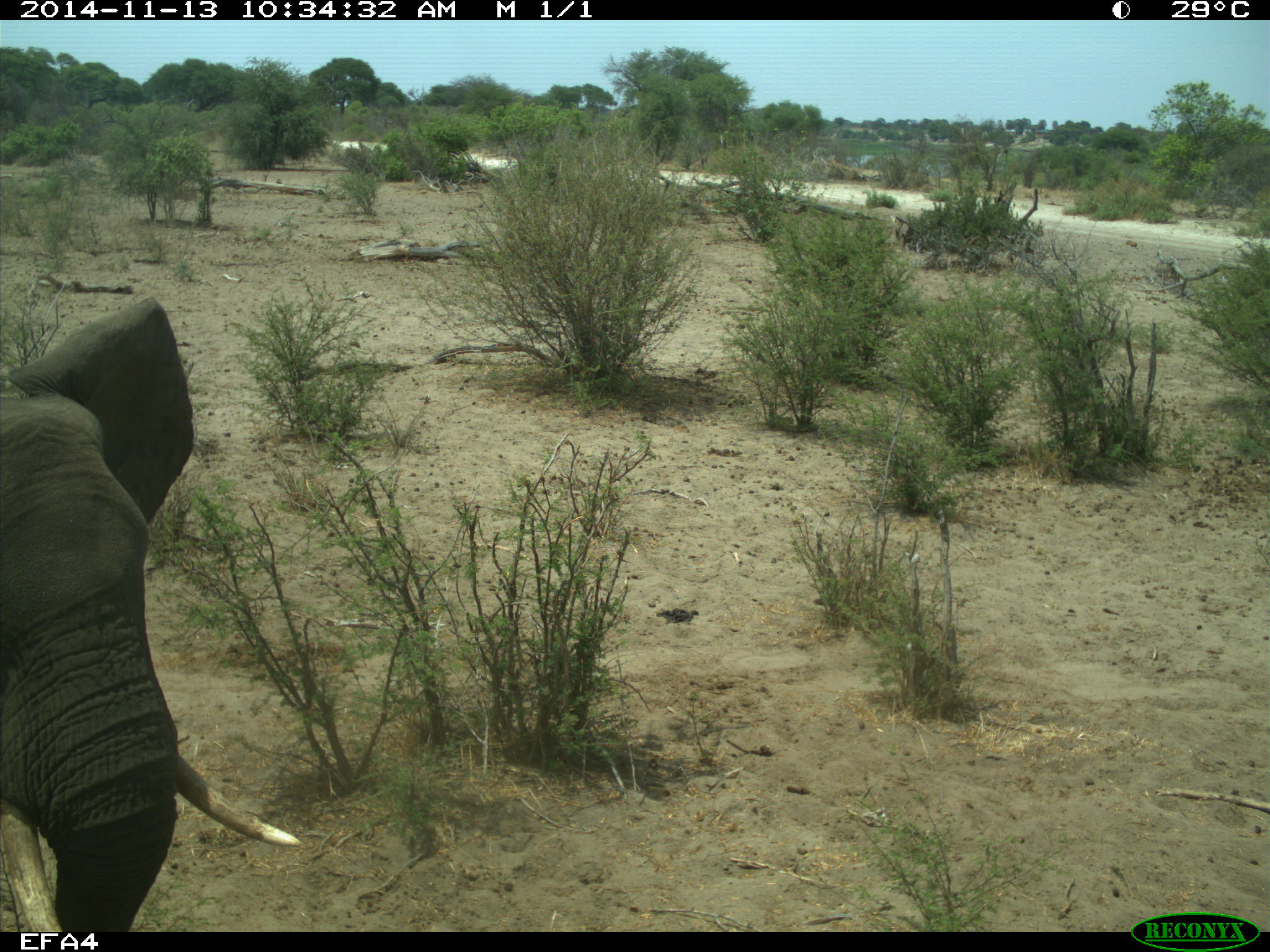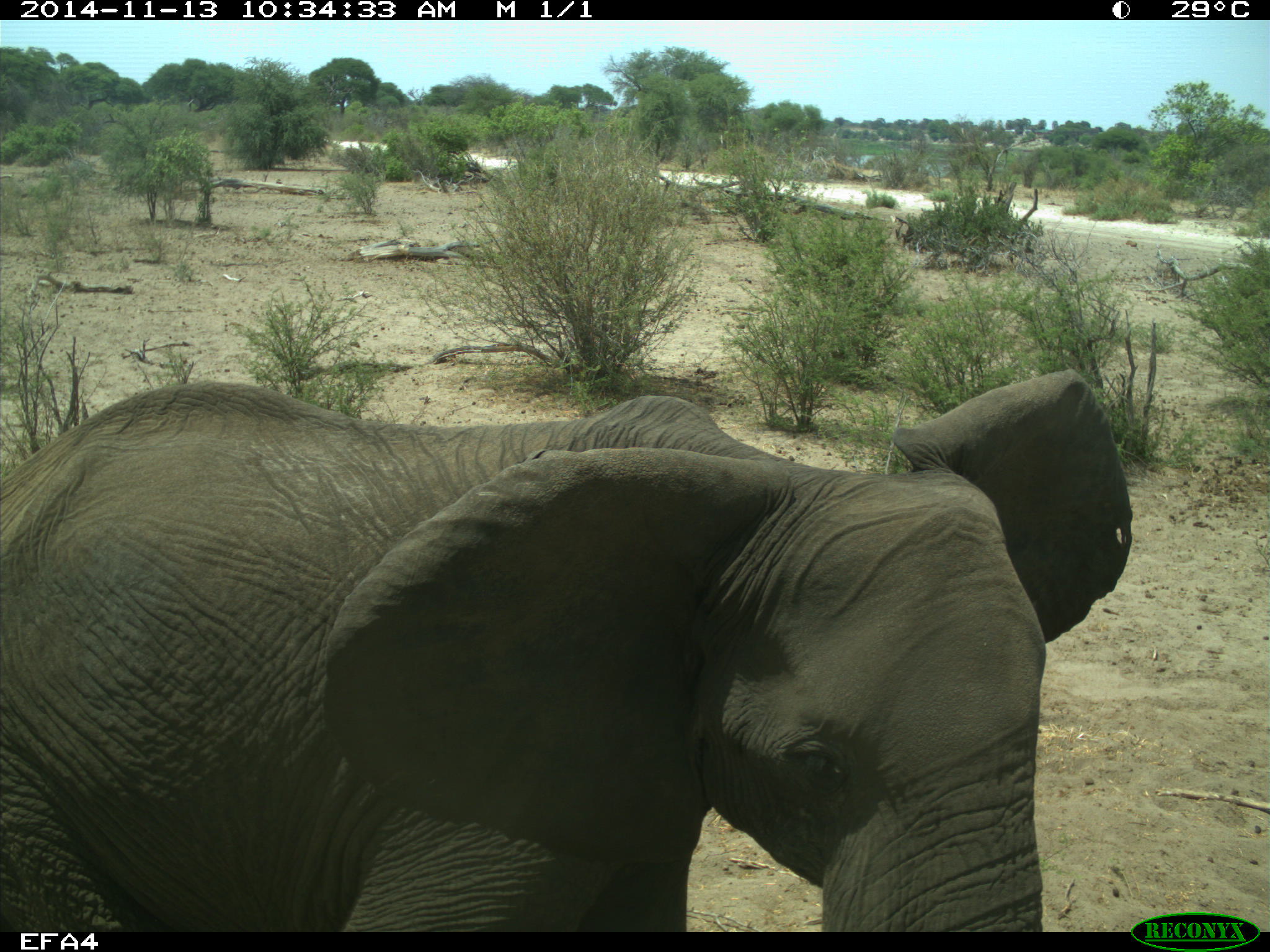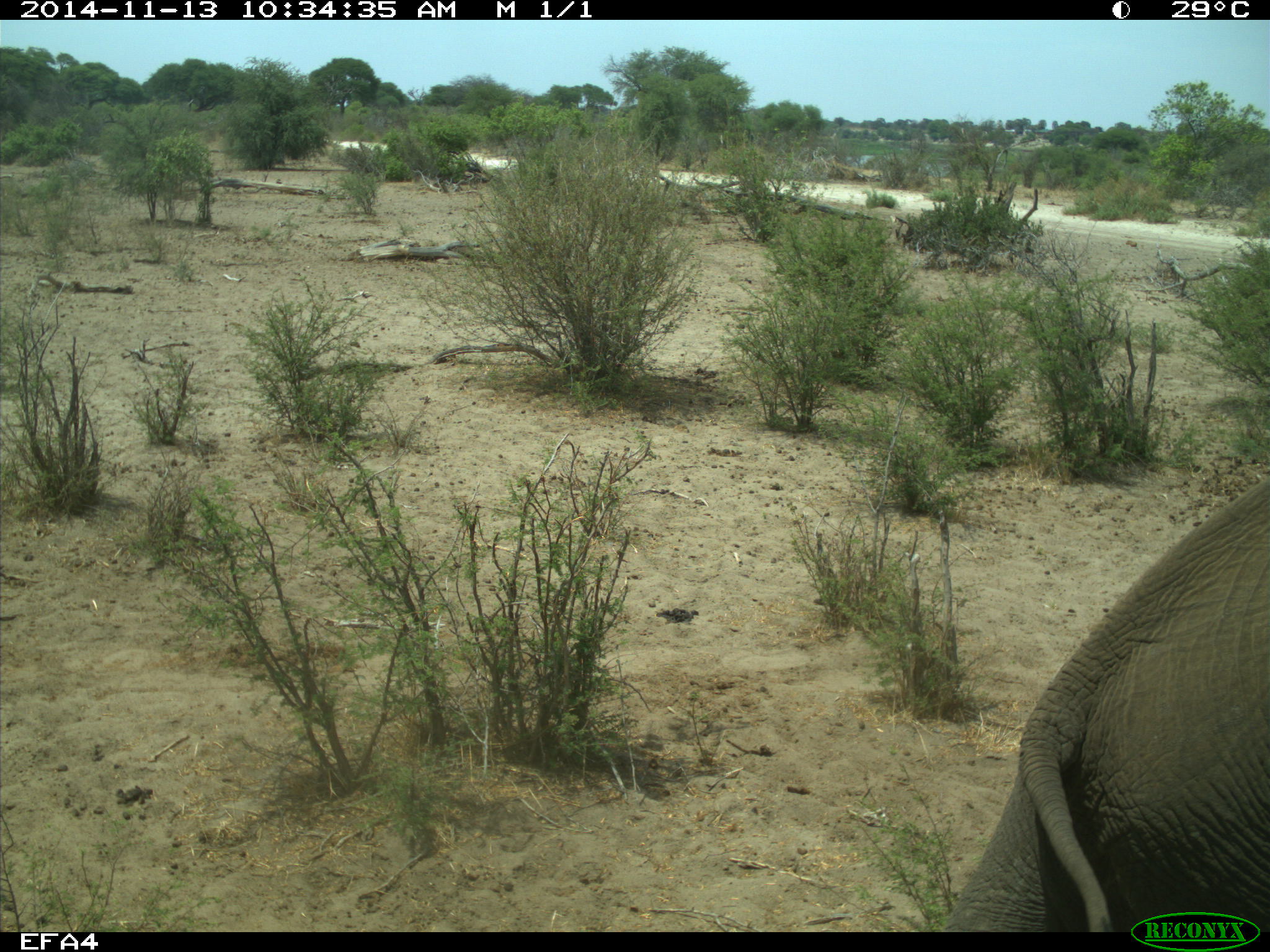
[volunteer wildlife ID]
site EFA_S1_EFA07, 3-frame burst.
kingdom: Animalia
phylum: Chordata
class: Mammalia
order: Proboscidea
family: Elephantidae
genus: Loxodonta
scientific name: Loxodonta africana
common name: african bush elephant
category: elephant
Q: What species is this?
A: Elephant (african bush elephant) (Loxodonta africana).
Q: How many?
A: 1.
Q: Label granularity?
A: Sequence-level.